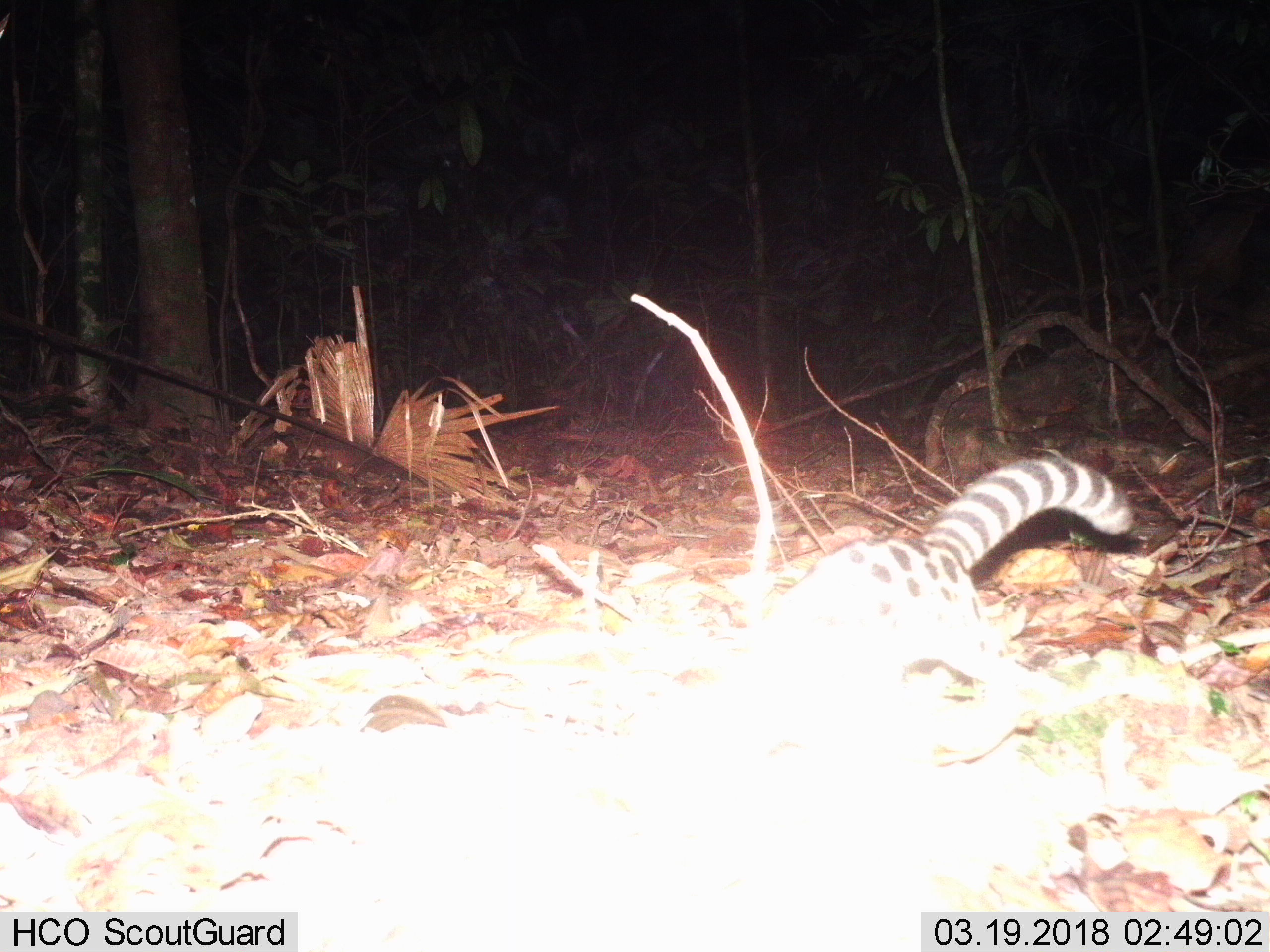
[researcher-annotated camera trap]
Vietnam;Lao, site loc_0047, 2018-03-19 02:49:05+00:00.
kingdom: Animalia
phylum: Chordata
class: Mammalia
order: Carnivora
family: Prionodontidae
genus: Prionodon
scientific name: Prionodon pardicolor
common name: spotted linsang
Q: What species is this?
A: Spotted linsang (Prionodon pardicolor).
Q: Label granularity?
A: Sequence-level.